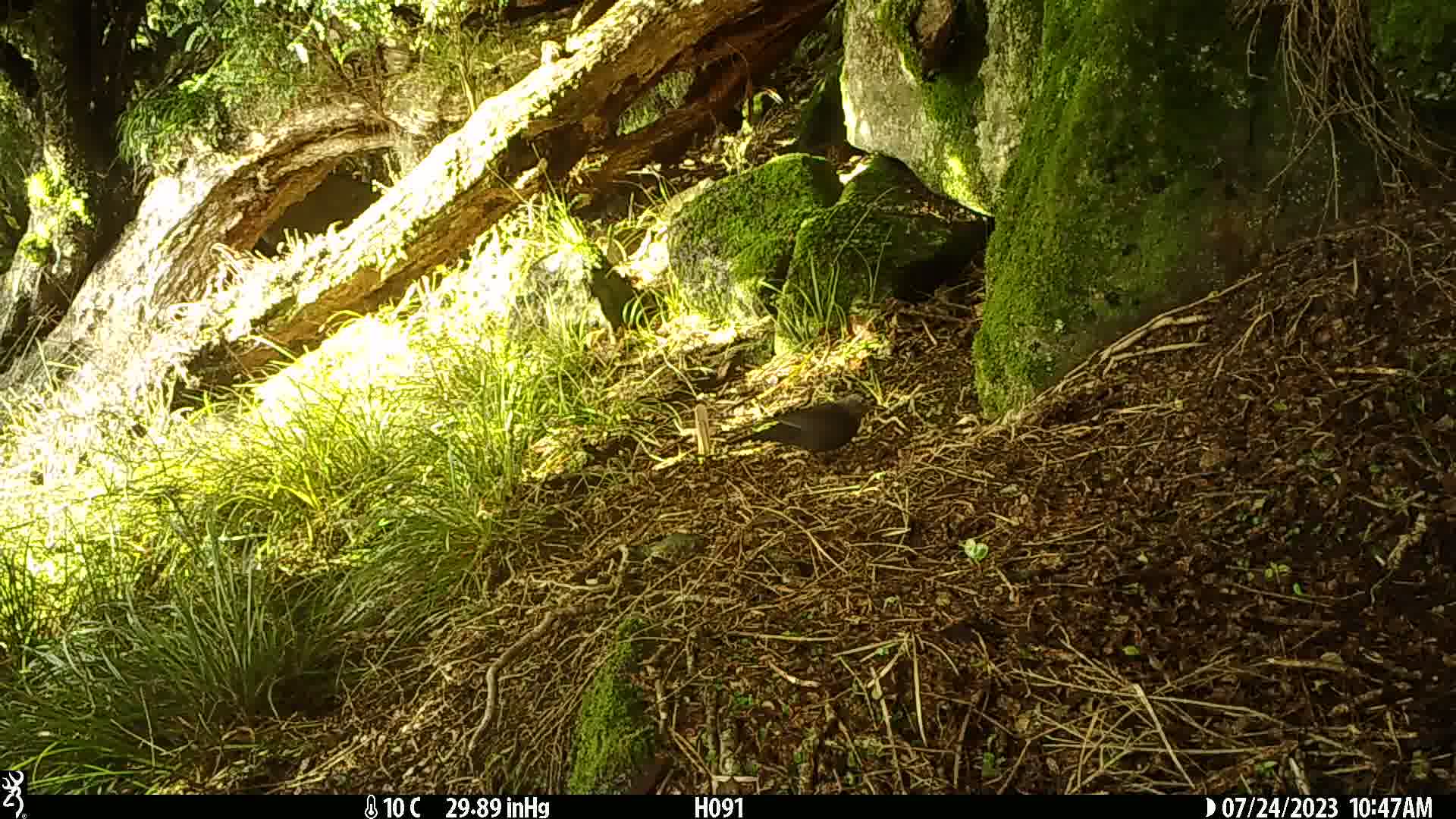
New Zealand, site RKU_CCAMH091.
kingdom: Animalia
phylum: Chordata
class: Aves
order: Passeriformes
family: Turdidae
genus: Turdus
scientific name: Turdus merula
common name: eurasian blackbird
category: blackbird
Blackbird (eurasian blackbird) (Turdus merula).